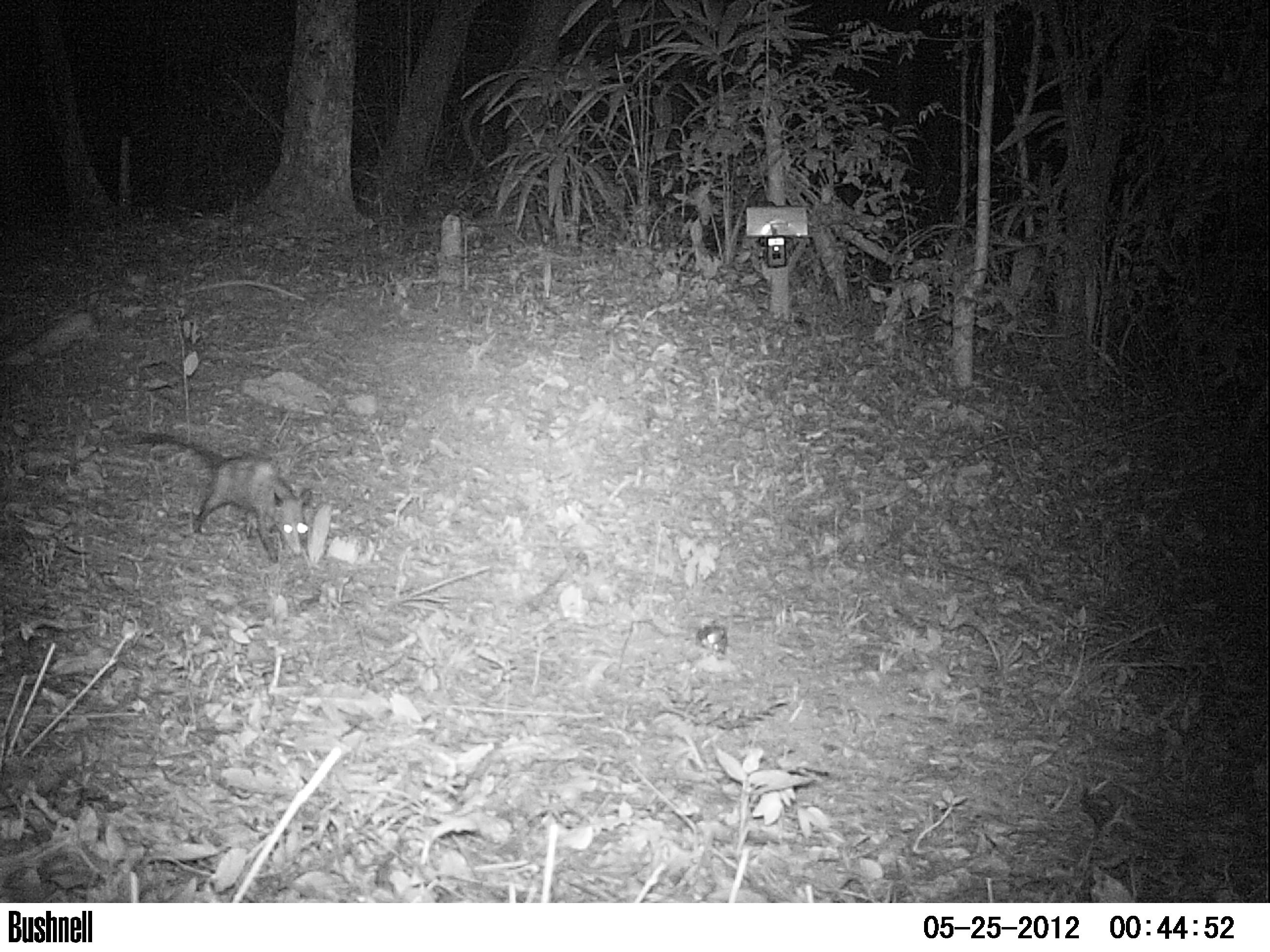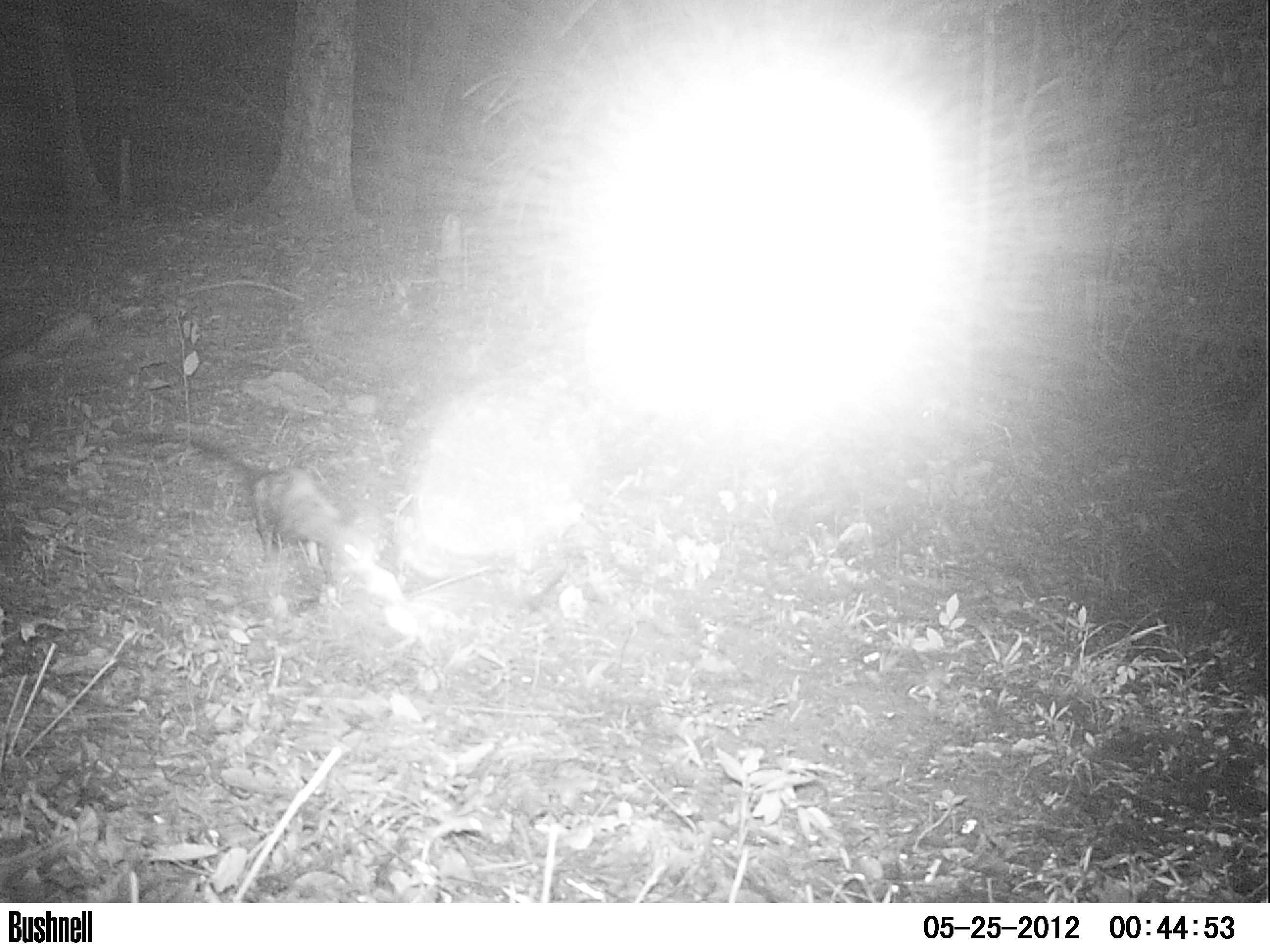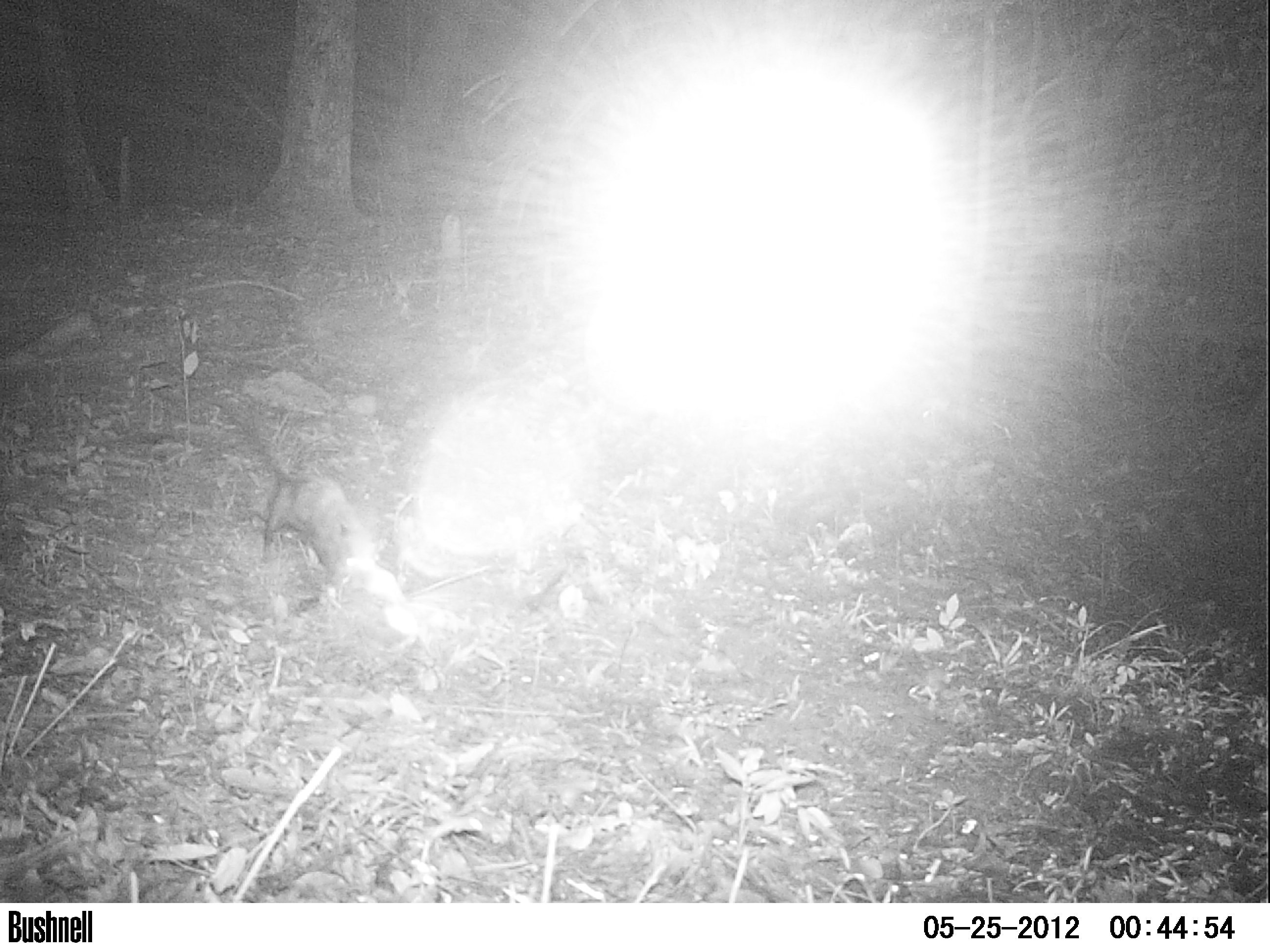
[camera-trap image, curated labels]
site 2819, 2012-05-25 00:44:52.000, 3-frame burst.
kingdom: Animalia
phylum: Chordata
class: Mammalia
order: Didelphimorphia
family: Didelphidae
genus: Didelphis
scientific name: Didelphis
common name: american opossums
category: didelphis sp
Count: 1.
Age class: adult.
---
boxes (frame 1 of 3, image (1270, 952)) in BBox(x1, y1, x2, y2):
didelphis sp: BBox(137, 430, 312, 562)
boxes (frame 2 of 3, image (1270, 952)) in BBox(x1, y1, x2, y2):
didelphis sp: BBox(140, 429, 379, 587)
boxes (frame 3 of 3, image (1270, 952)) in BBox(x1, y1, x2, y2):
didelphis sp: BBox(215, 396, 385, 608)